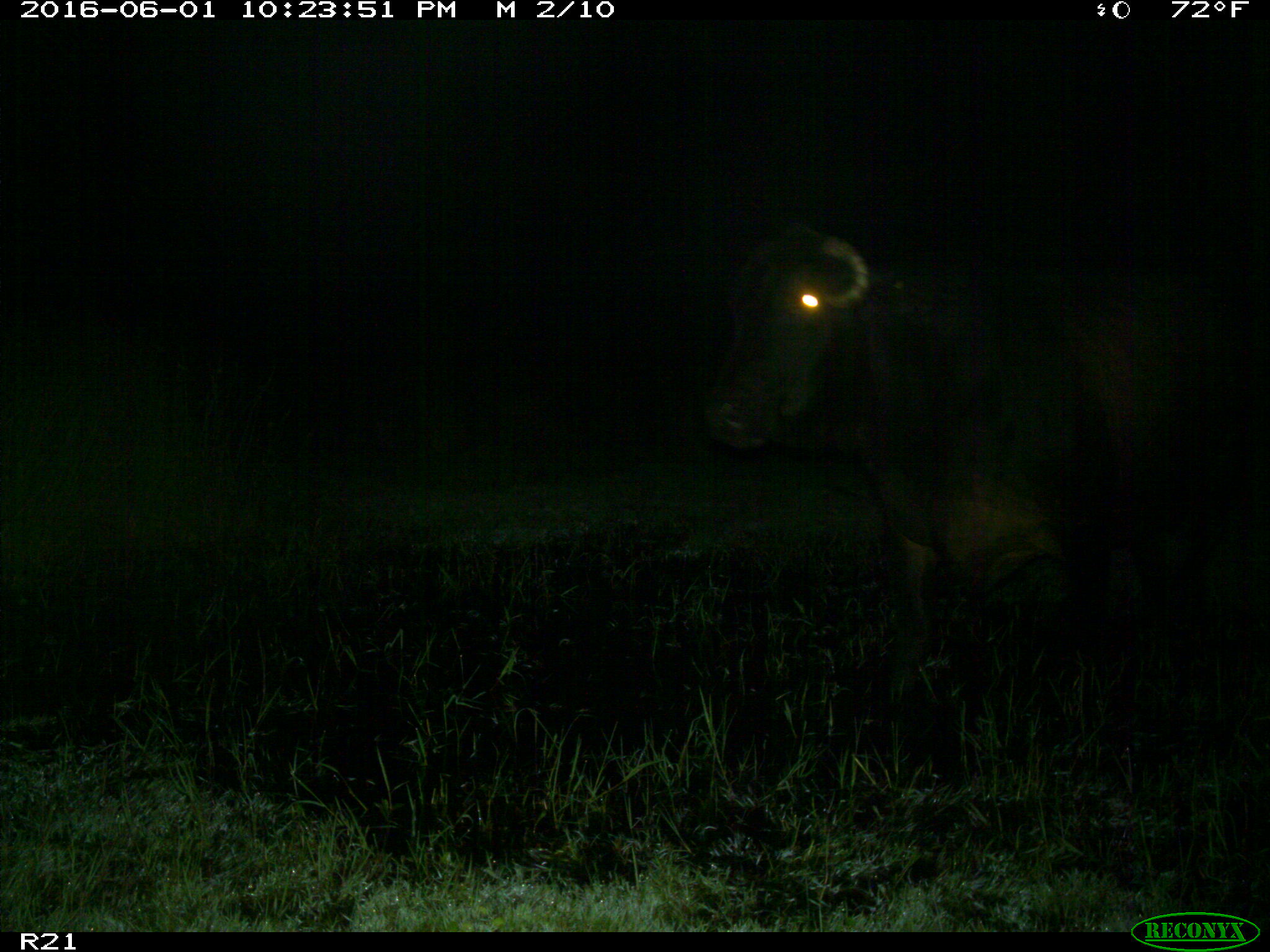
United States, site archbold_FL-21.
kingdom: Animalia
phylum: Chordata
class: Mammalia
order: Artiodactyla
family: Bovidae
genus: Bos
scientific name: Bos taurus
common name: domestic cow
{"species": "Bos taurus (domestic cow)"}